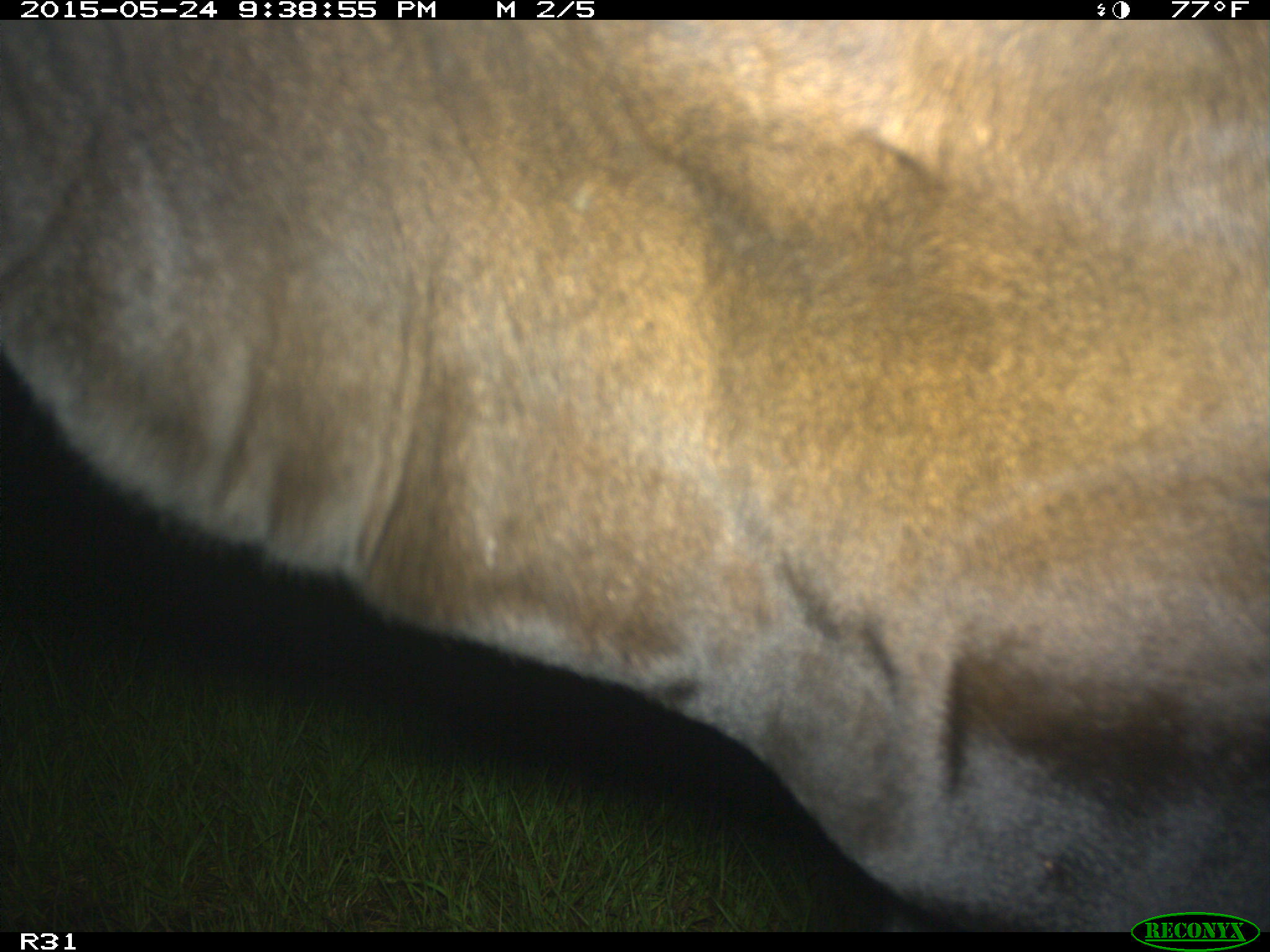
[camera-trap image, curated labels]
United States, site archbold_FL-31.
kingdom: Animalia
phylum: Chordata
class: Mammalia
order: Artiodactyla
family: Bovidae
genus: Bos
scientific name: Bos taurus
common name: domestic cow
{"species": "Bos taurus (domestic cow)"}